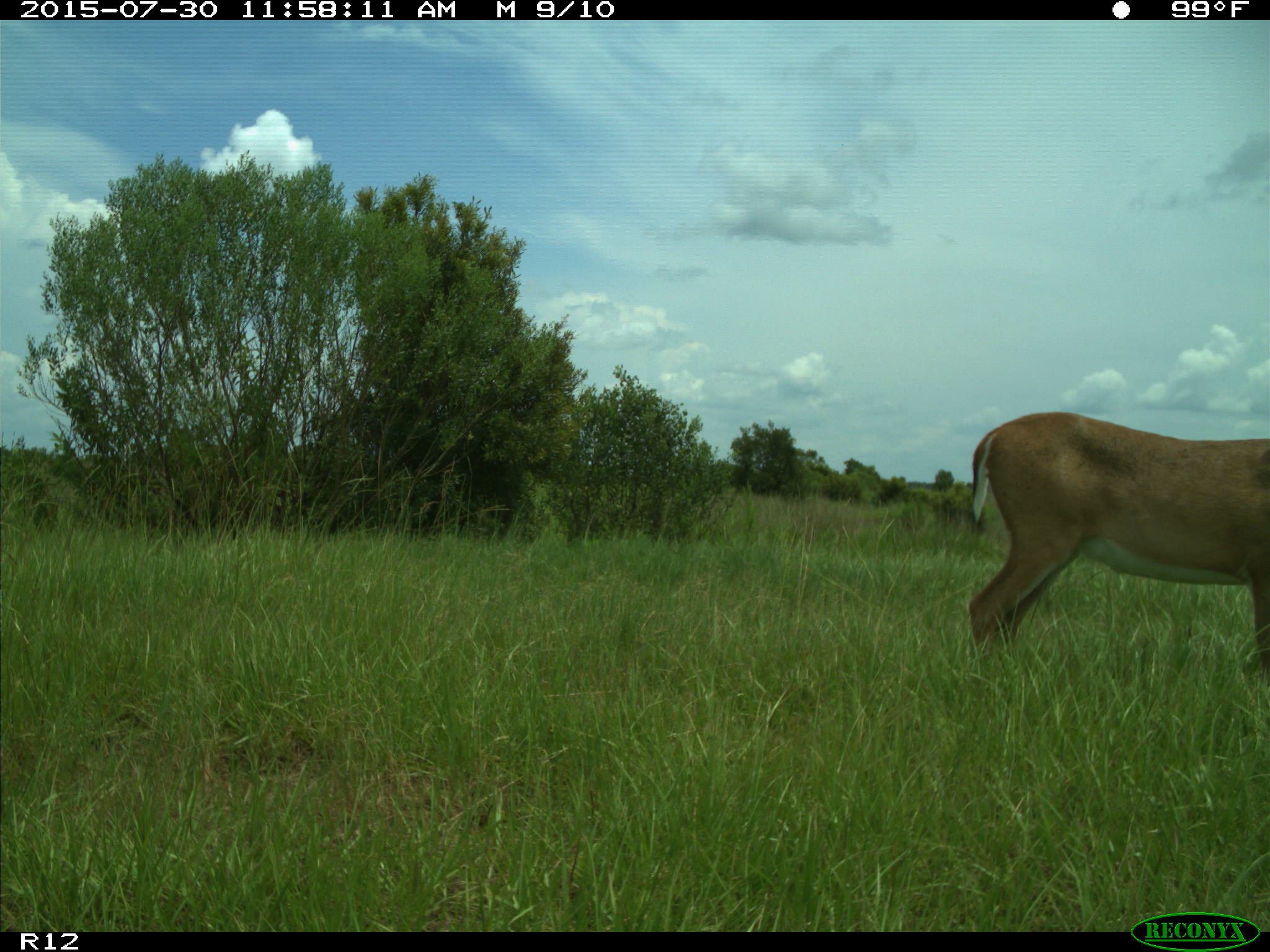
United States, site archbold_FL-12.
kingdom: Animalia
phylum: Chordata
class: Mammalia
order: Artiodactyla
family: Cervidae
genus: Odocoileus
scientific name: Odocoileus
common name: deer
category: unidentified deer